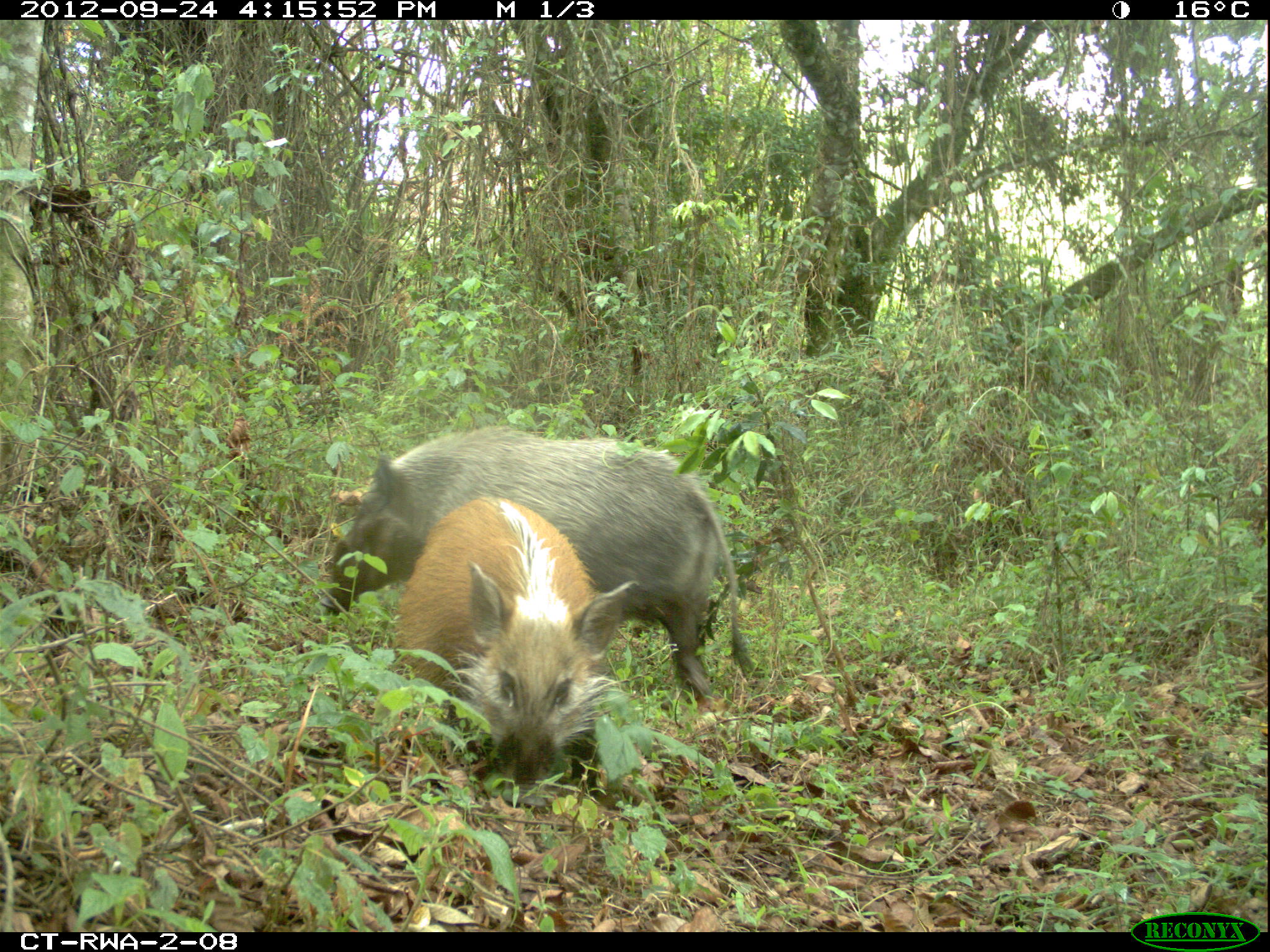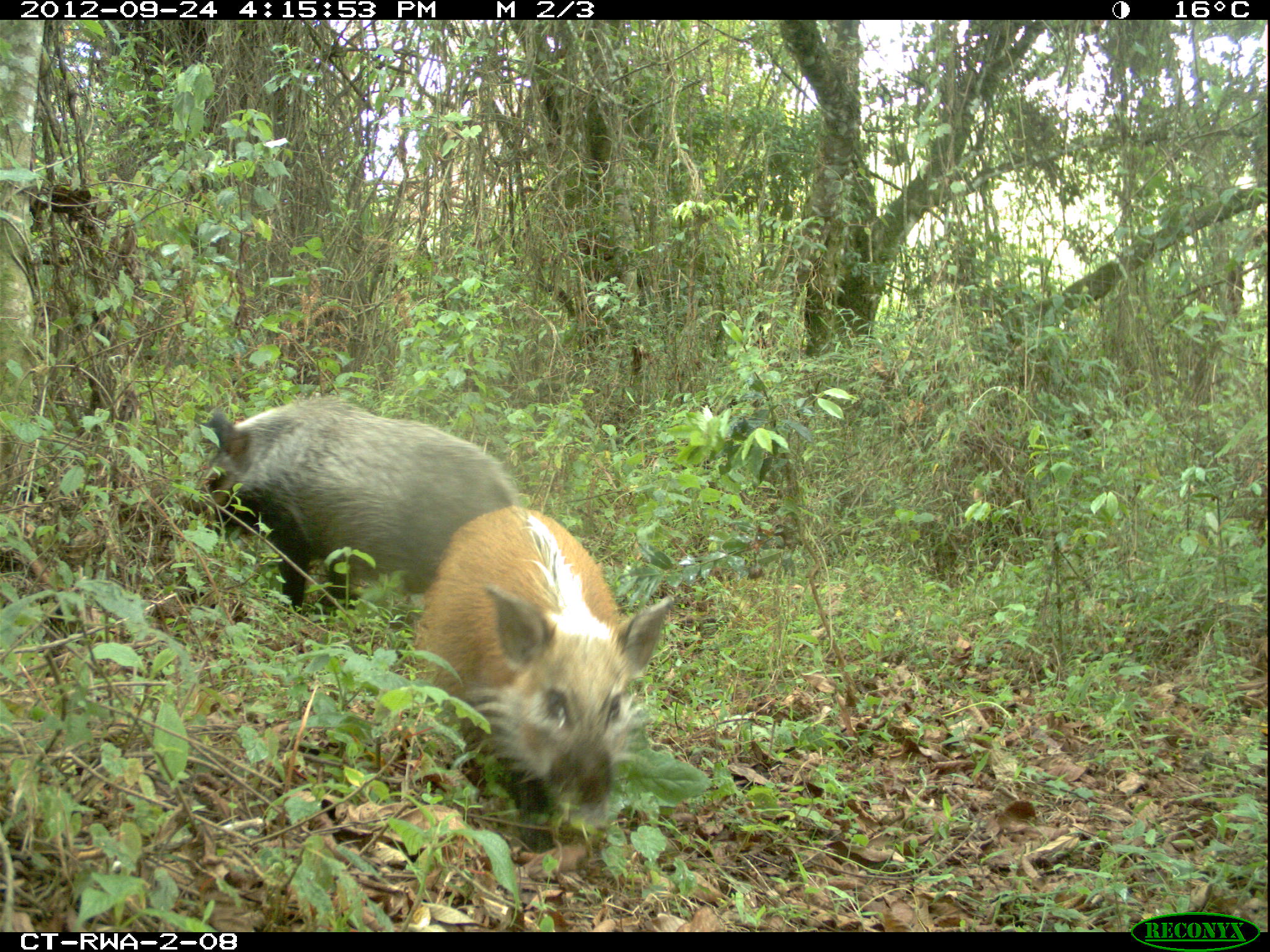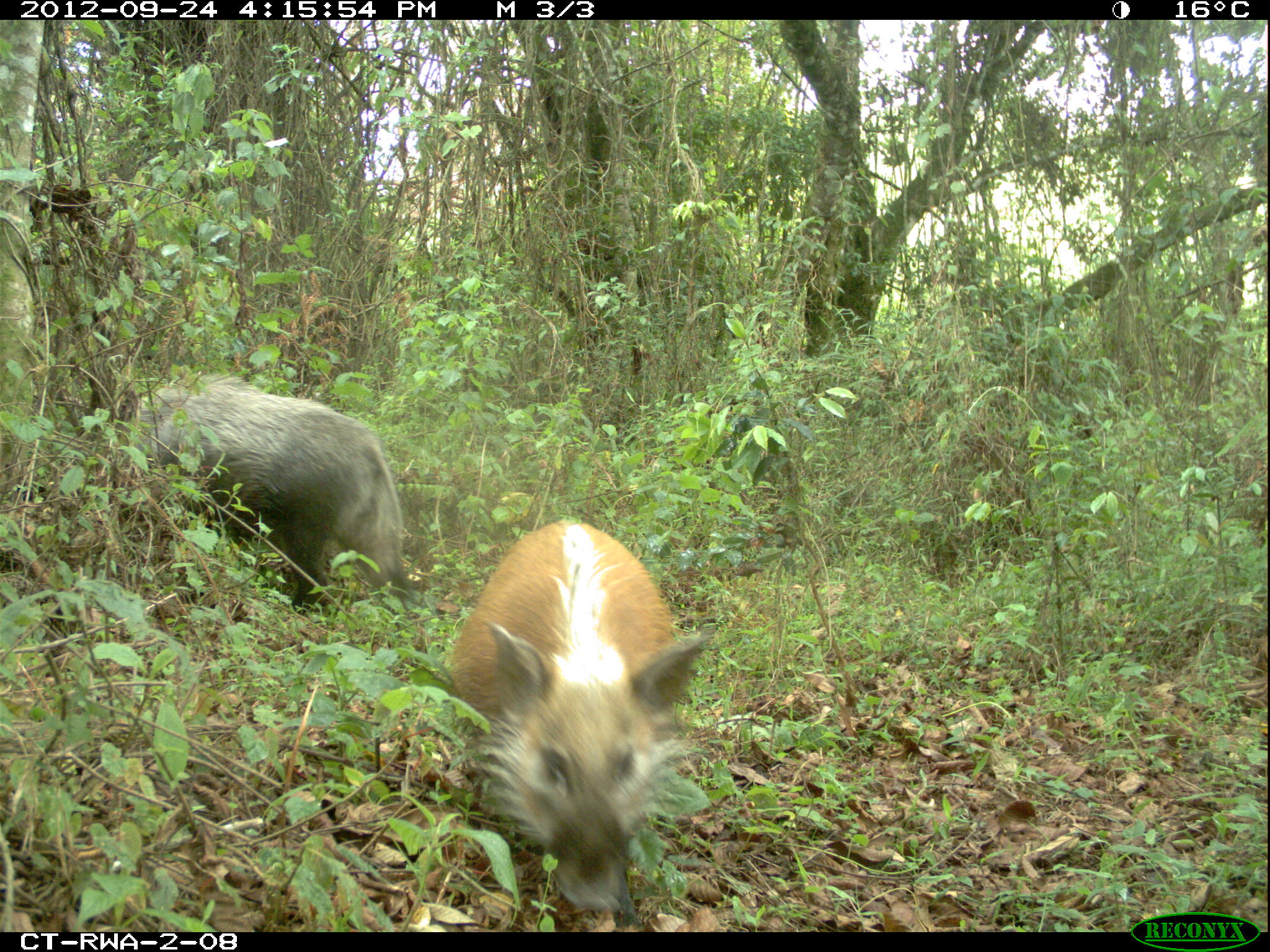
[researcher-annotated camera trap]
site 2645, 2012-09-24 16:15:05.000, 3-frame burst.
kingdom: Animalia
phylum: Chordata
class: Mammalia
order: Artiodactyla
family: Suidae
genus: Potamochoerus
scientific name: Potamochoerus larvatus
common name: bushpig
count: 5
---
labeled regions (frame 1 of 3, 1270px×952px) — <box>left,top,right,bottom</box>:
potamochoerus larvatus: <box>322,426,752,703</box>; <box>397,496,638,808</box>